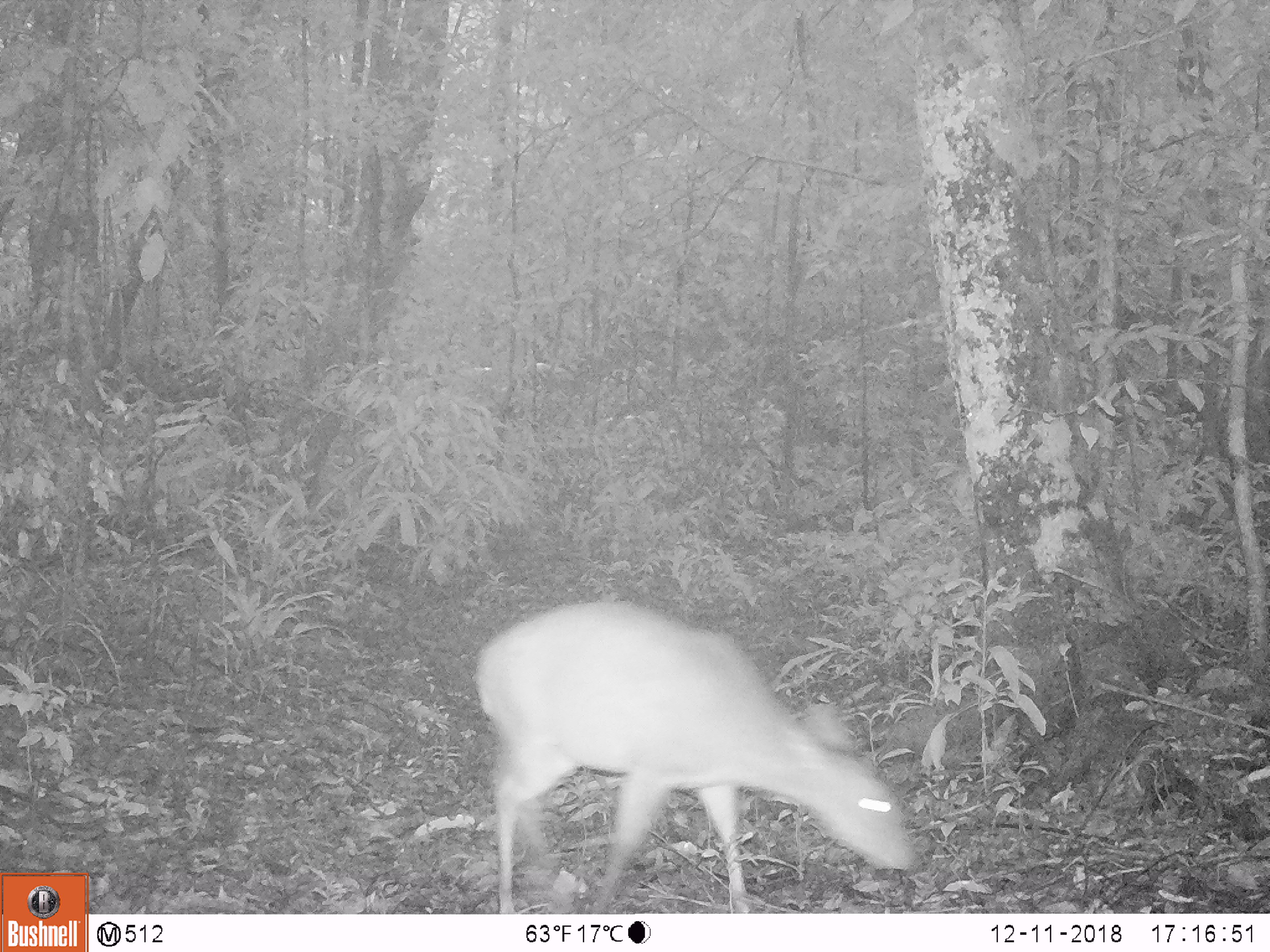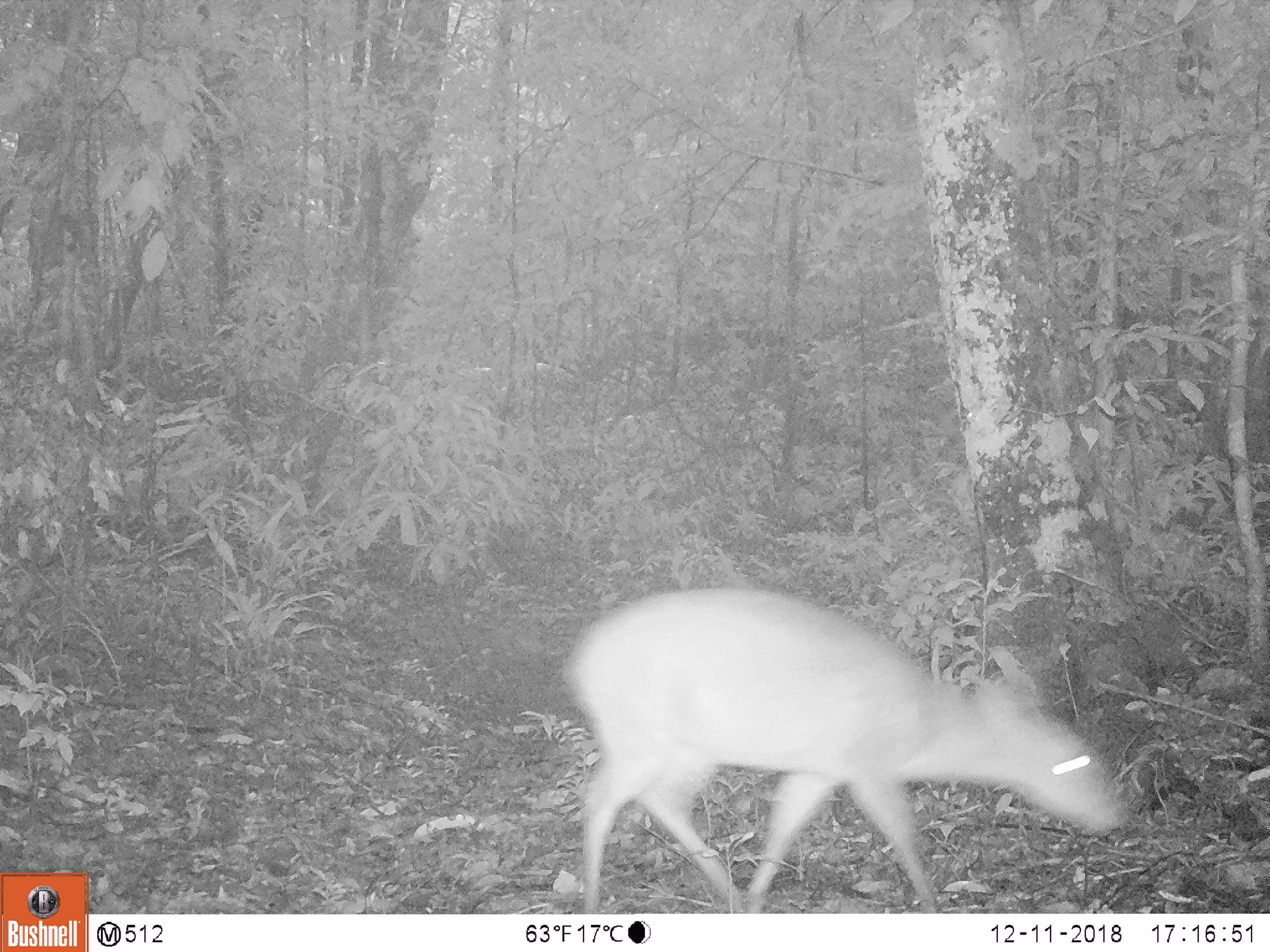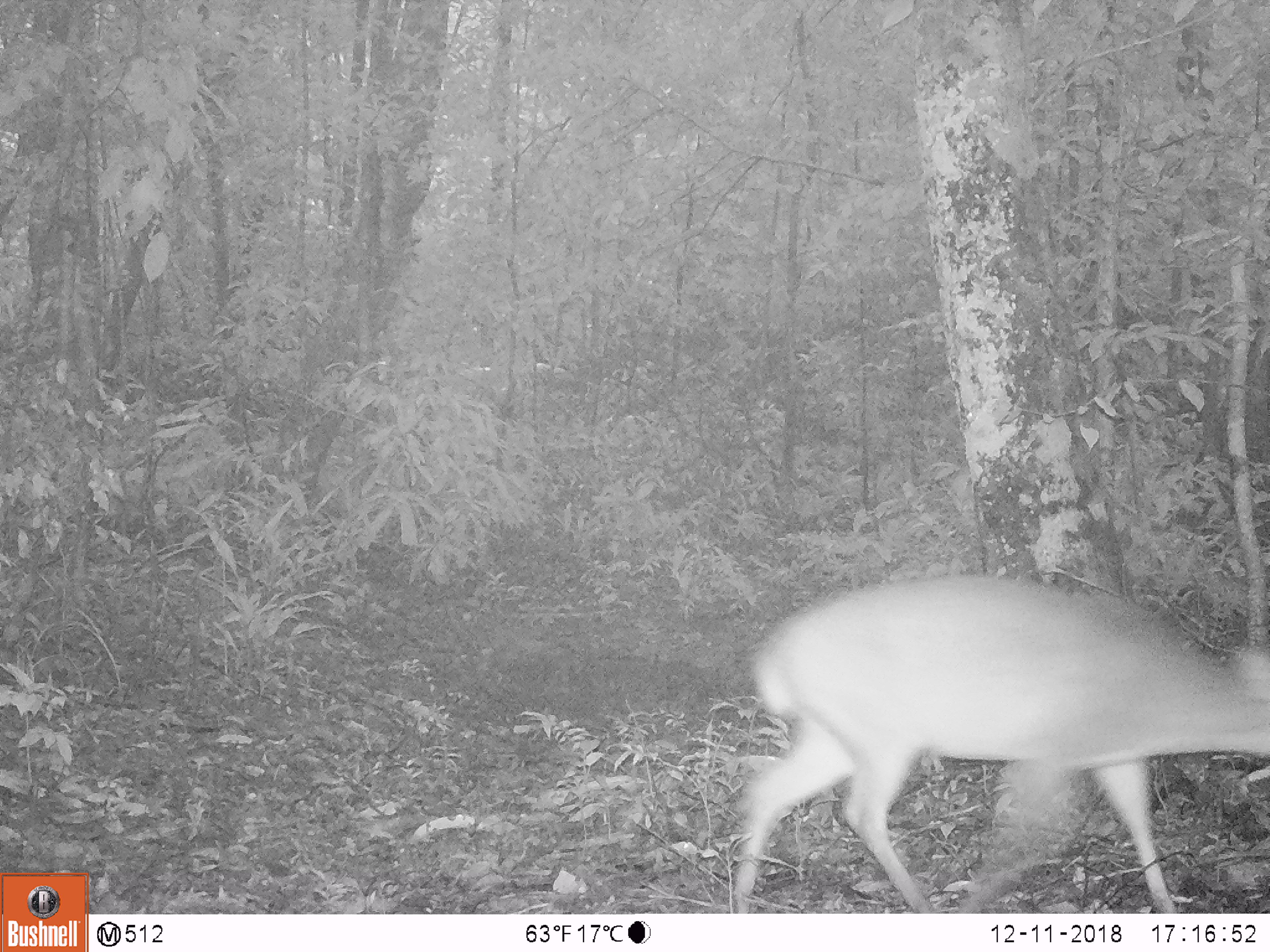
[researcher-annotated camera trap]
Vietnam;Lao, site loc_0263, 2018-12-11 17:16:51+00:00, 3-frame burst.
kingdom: Animalia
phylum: Chordata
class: Mammalia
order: Artiodactyla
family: Cervidae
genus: Muntiacus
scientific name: Muntiacus vuquangensis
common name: large-antlered muntjac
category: large antlered muntjac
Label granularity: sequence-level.